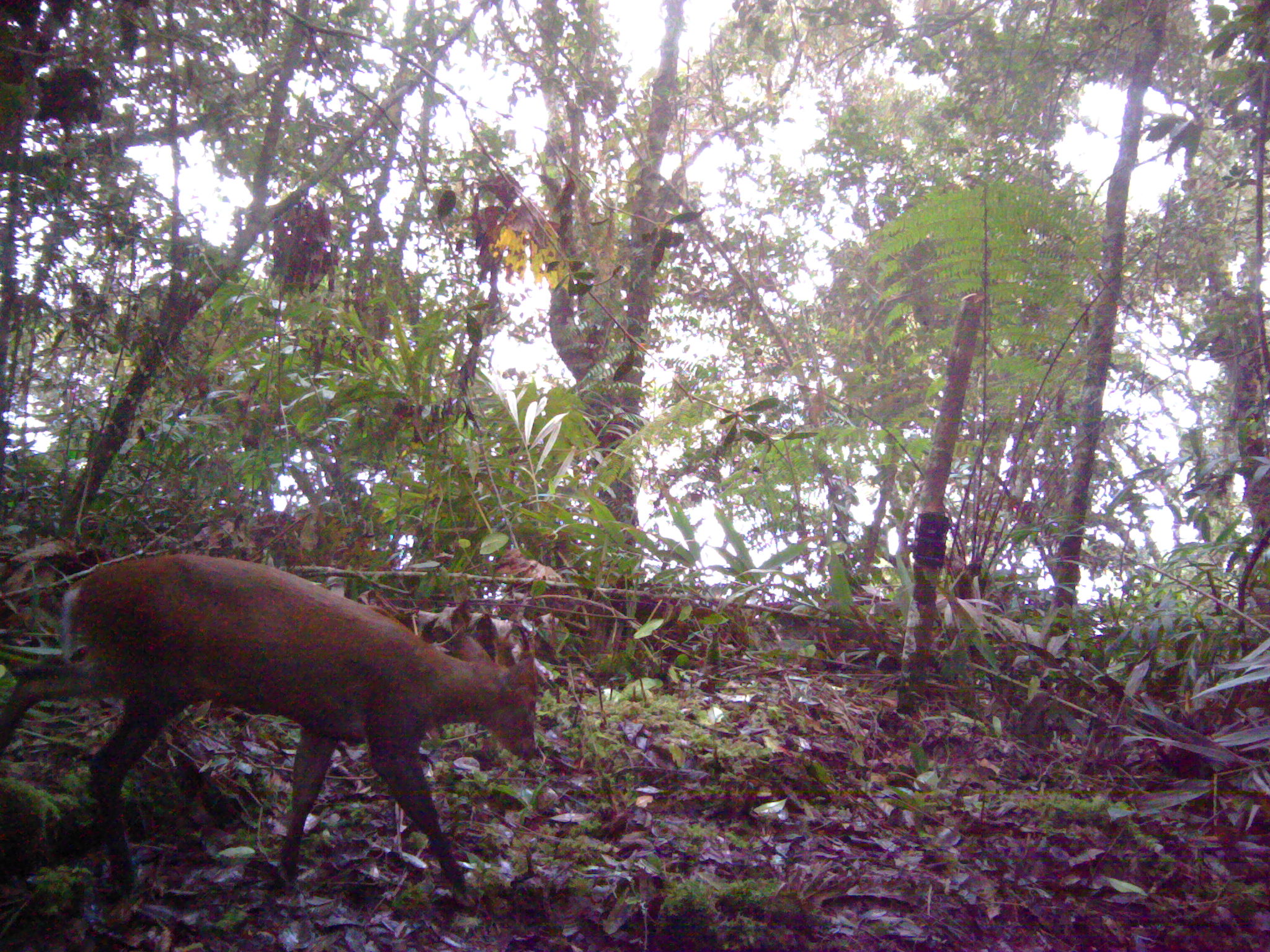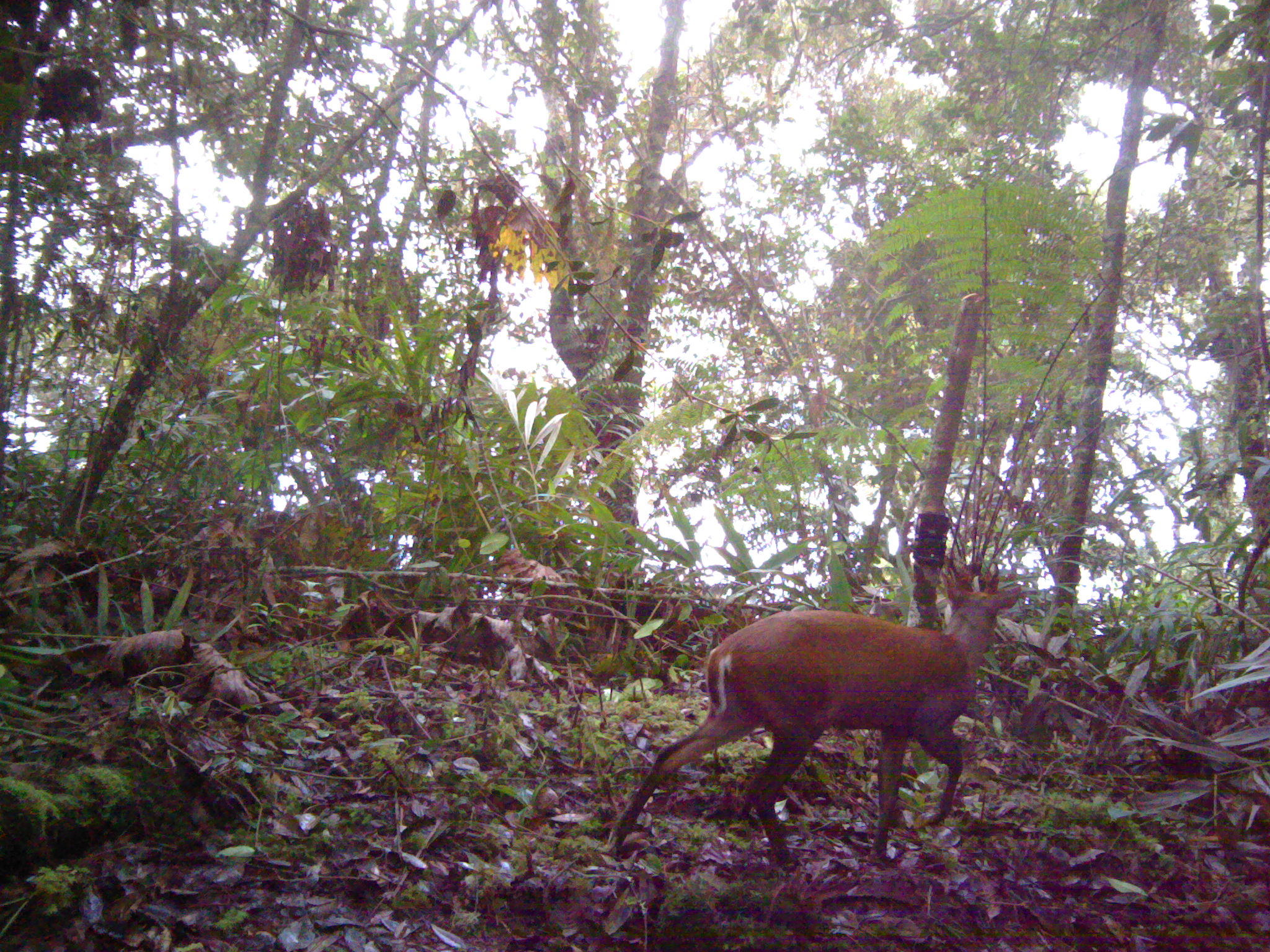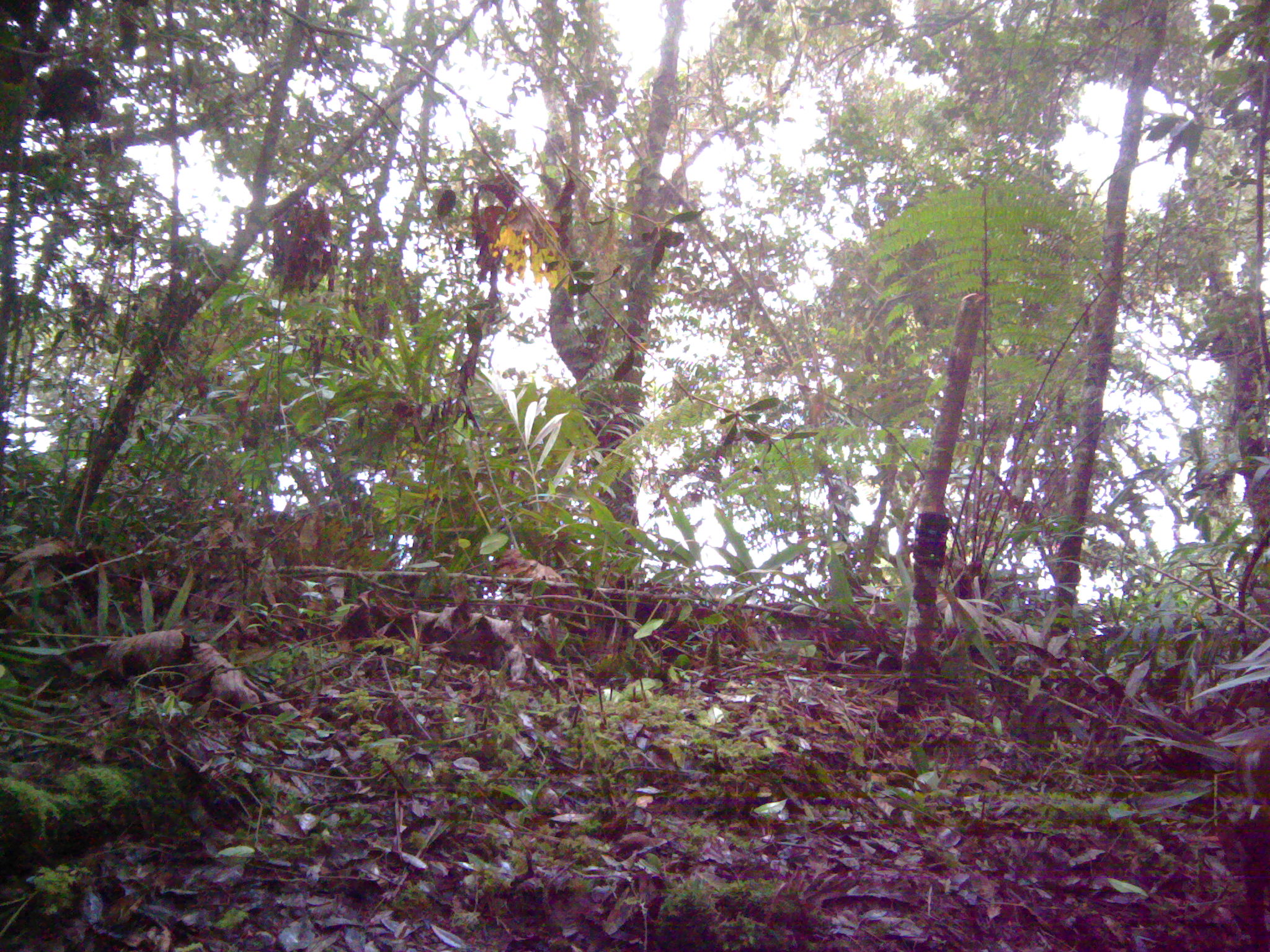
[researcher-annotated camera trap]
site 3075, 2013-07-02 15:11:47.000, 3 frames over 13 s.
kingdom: Animalia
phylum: Chordata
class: Mammalia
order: Artiodactyla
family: Cervidae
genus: Muntiacus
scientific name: Muntiacus muntjak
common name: southern red muntjac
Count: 1.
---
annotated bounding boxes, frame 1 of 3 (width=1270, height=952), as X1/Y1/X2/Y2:
muntiacus muntjak: 0/546/541/912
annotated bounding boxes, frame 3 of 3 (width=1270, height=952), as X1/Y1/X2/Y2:
muntiacus muntjak: 1231/799/1270/951